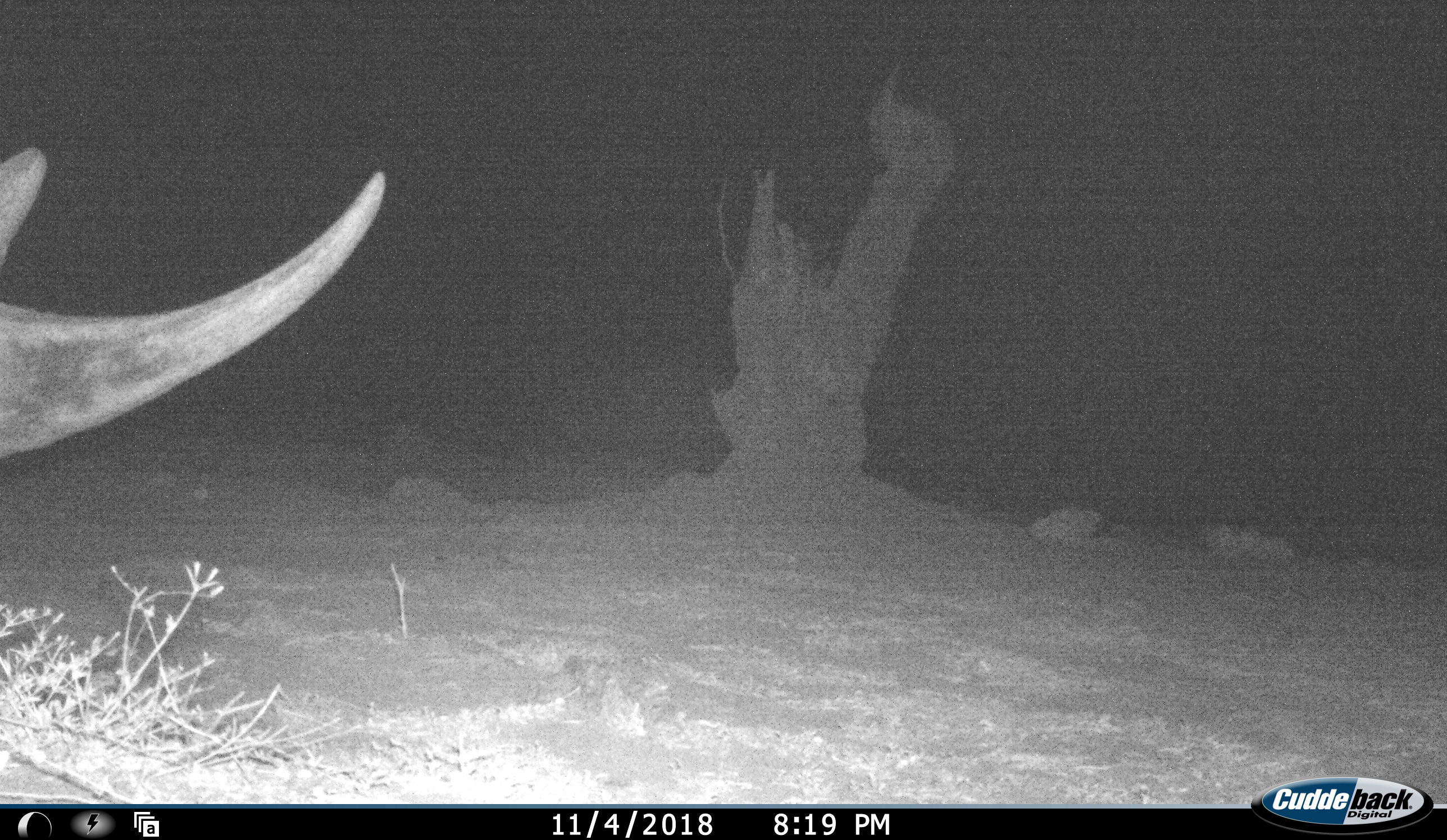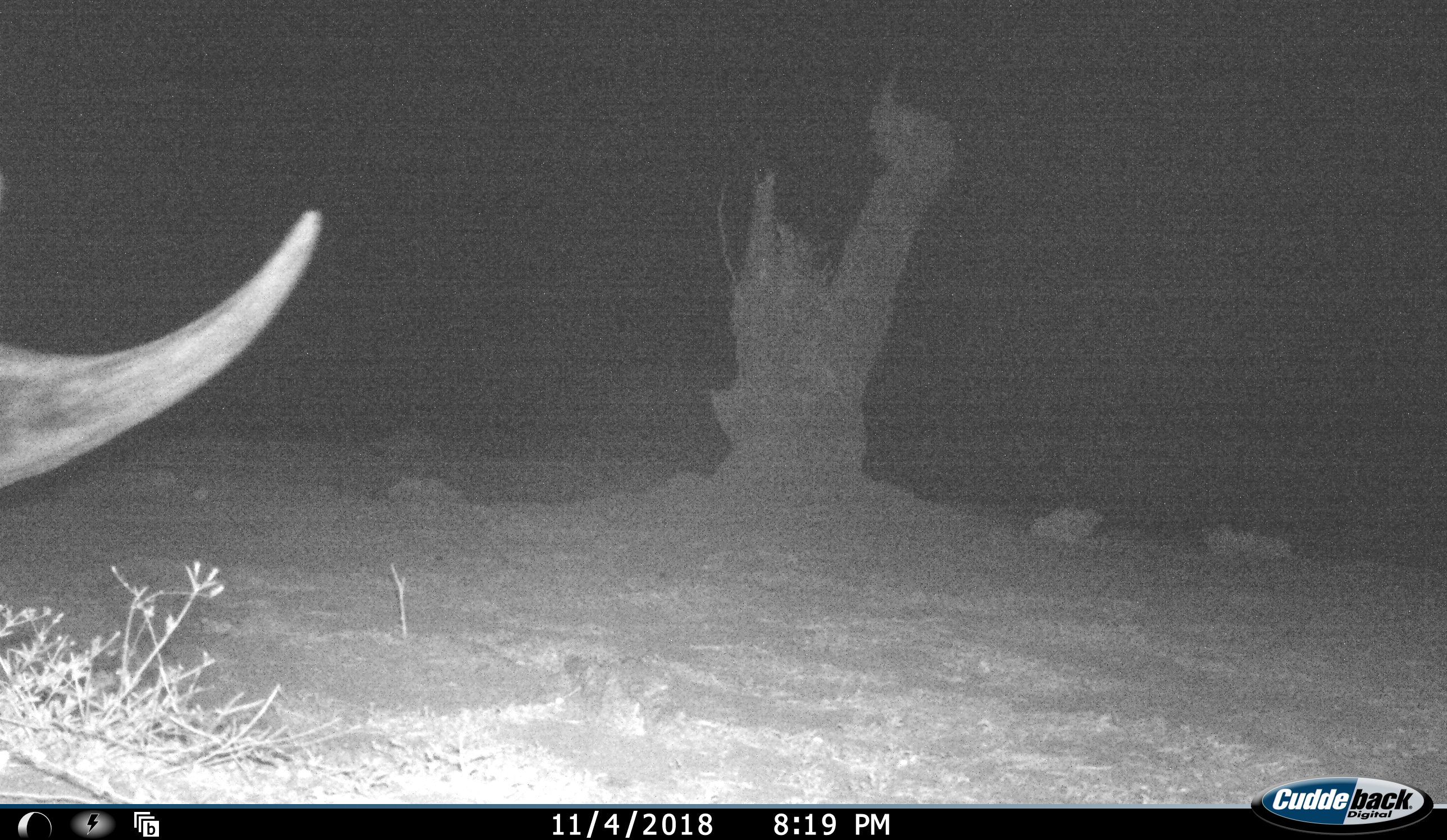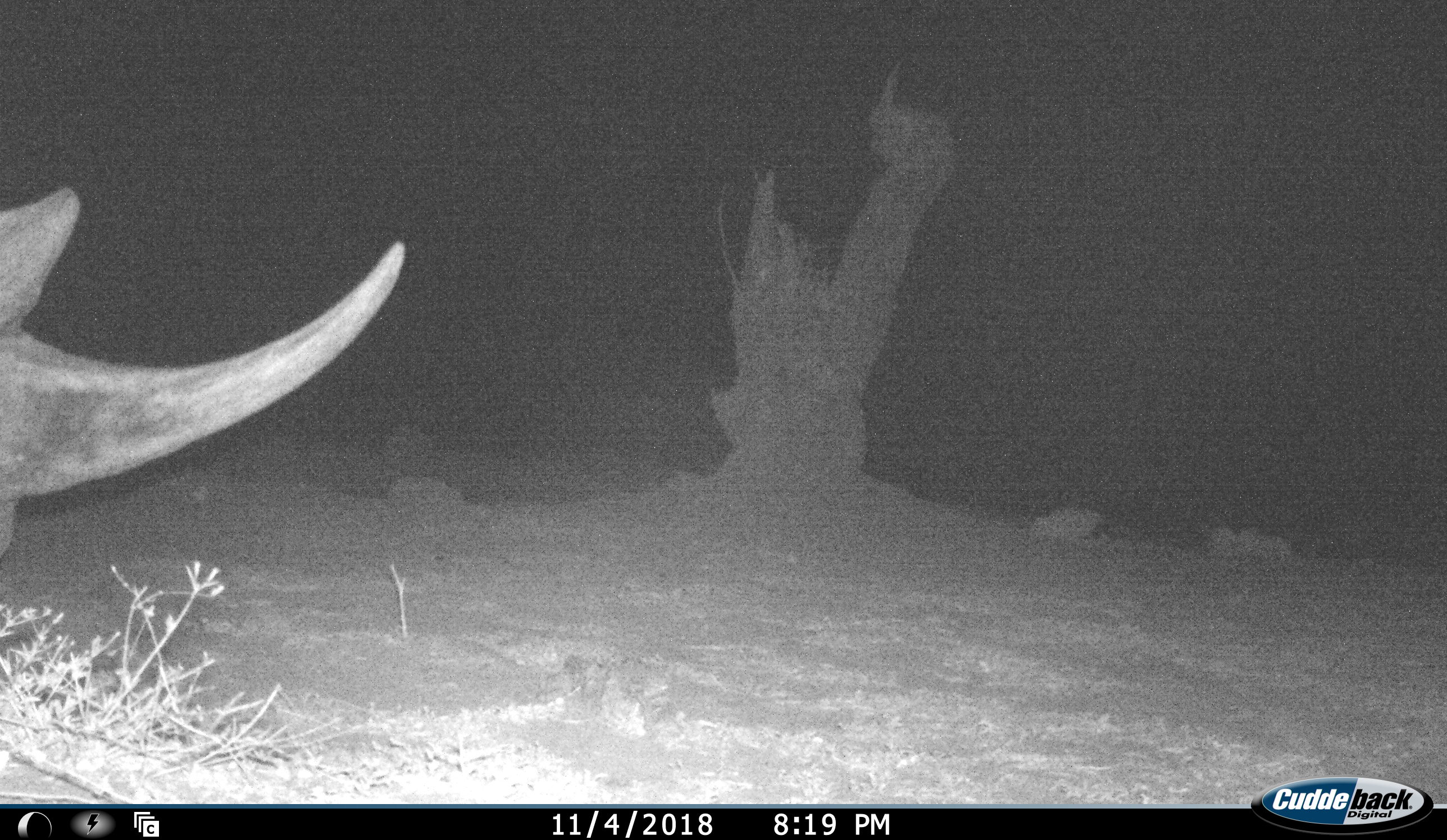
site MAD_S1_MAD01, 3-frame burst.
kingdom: Animalia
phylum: Chordata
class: Mammalia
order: Perissodactyla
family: Rhinocerotidae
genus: Ceratotherium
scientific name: Ceratotherium simum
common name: white rhinoceros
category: rhinoceroswhite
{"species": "rhinoceroswhite (white rhinoceros) (Ceratotherium simum)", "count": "1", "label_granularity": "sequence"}